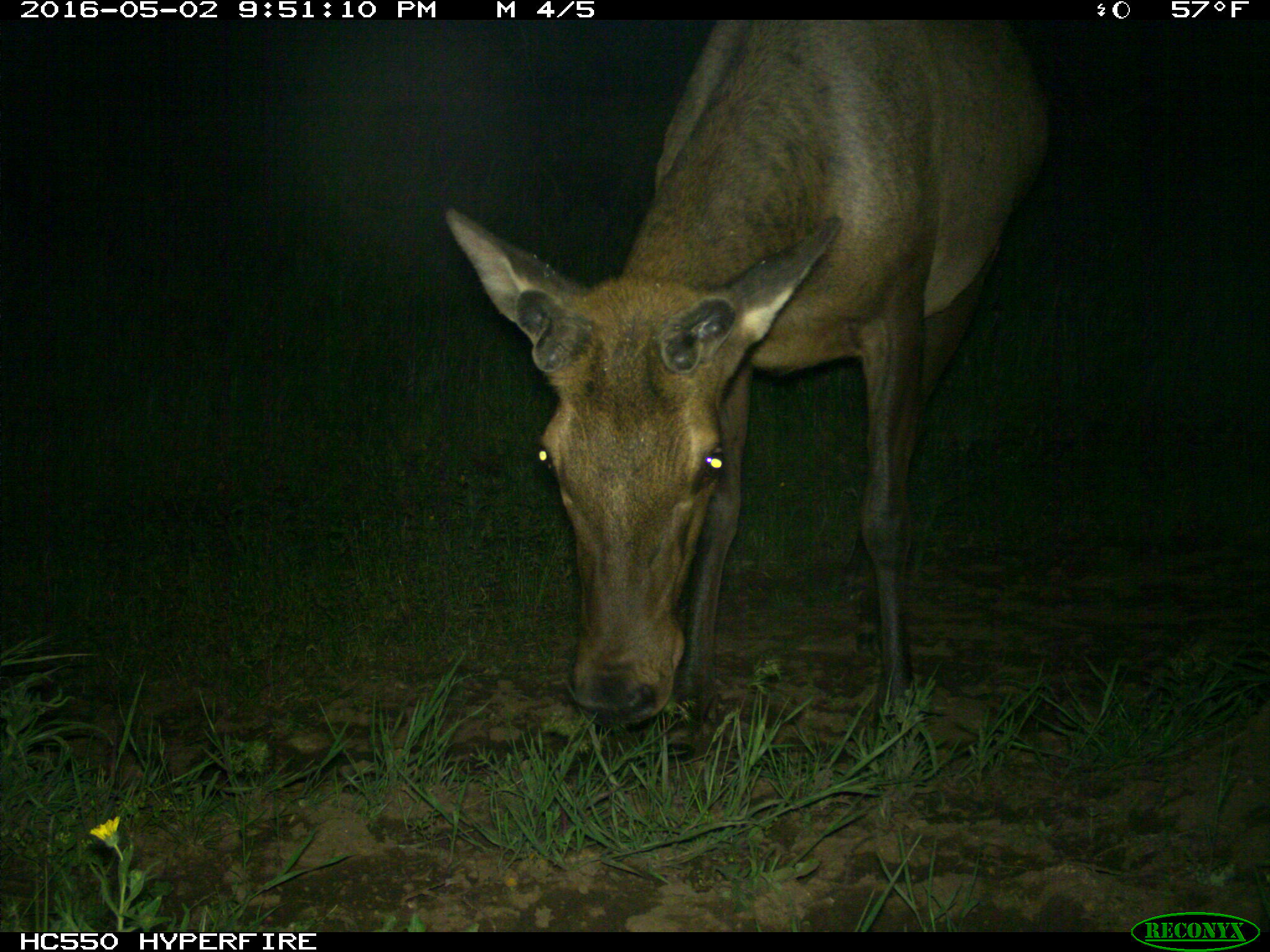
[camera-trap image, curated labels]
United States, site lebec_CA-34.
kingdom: Animalia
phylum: Chordata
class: Mammalia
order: Artiodactyla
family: Cervidae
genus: Cervus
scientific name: Cervus canadensis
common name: elk